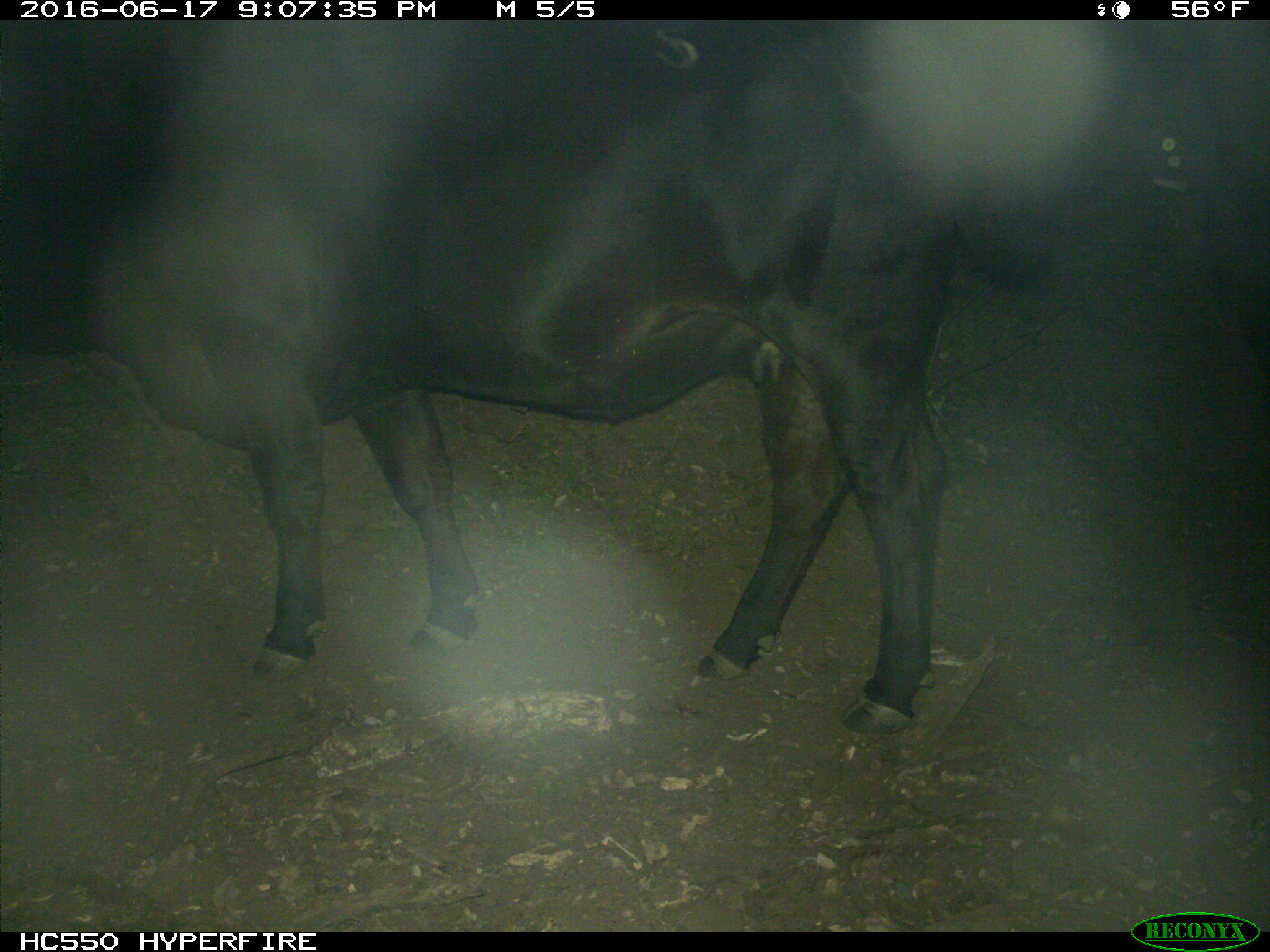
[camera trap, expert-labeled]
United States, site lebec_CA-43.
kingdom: Animalia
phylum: Chordata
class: Mammalia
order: Artiodactyla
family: Bovidae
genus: Bos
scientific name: Bos taurus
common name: domestic cow